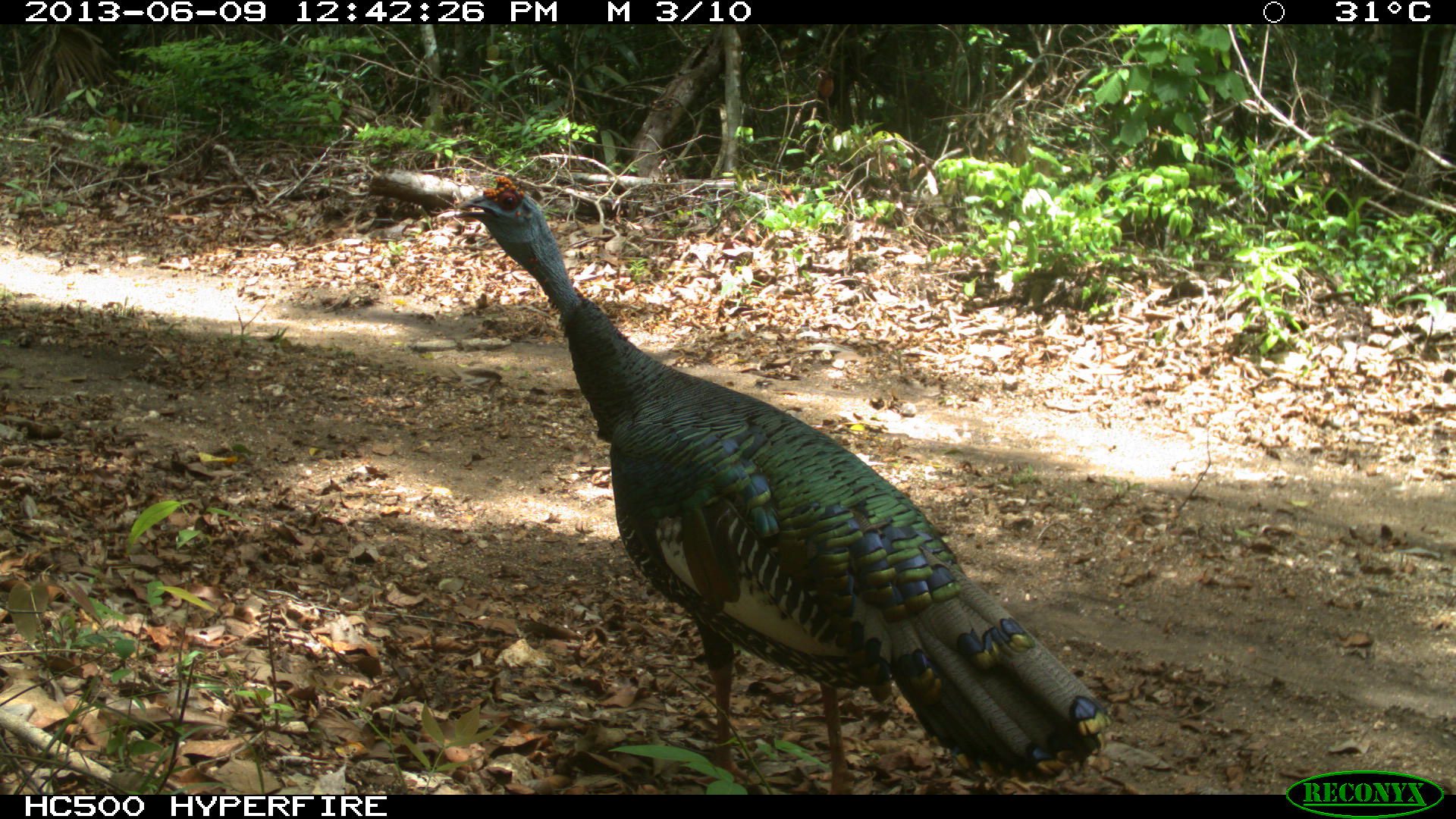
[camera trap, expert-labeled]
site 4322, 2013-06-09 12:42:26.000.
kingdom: Animalia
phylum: Chordata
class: Aves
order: Galliformes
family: Phasianidae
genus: Meleagris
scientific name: Meleagris ocellata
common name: ocellated turkey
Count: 1.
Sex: male.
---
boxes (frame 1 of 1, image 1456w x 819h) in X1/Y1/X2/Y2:
meleagris ocellata: 454/176/1112/793